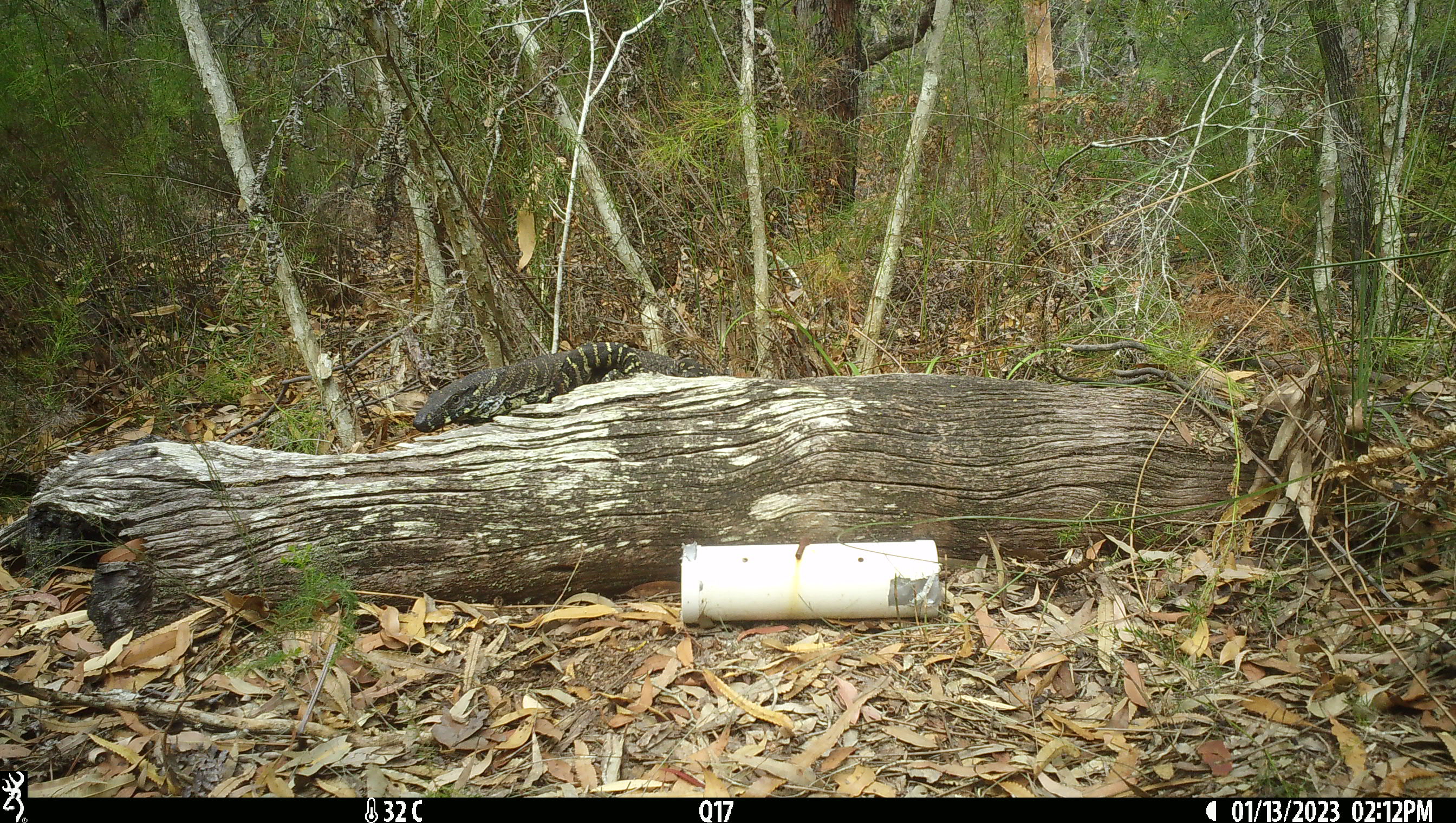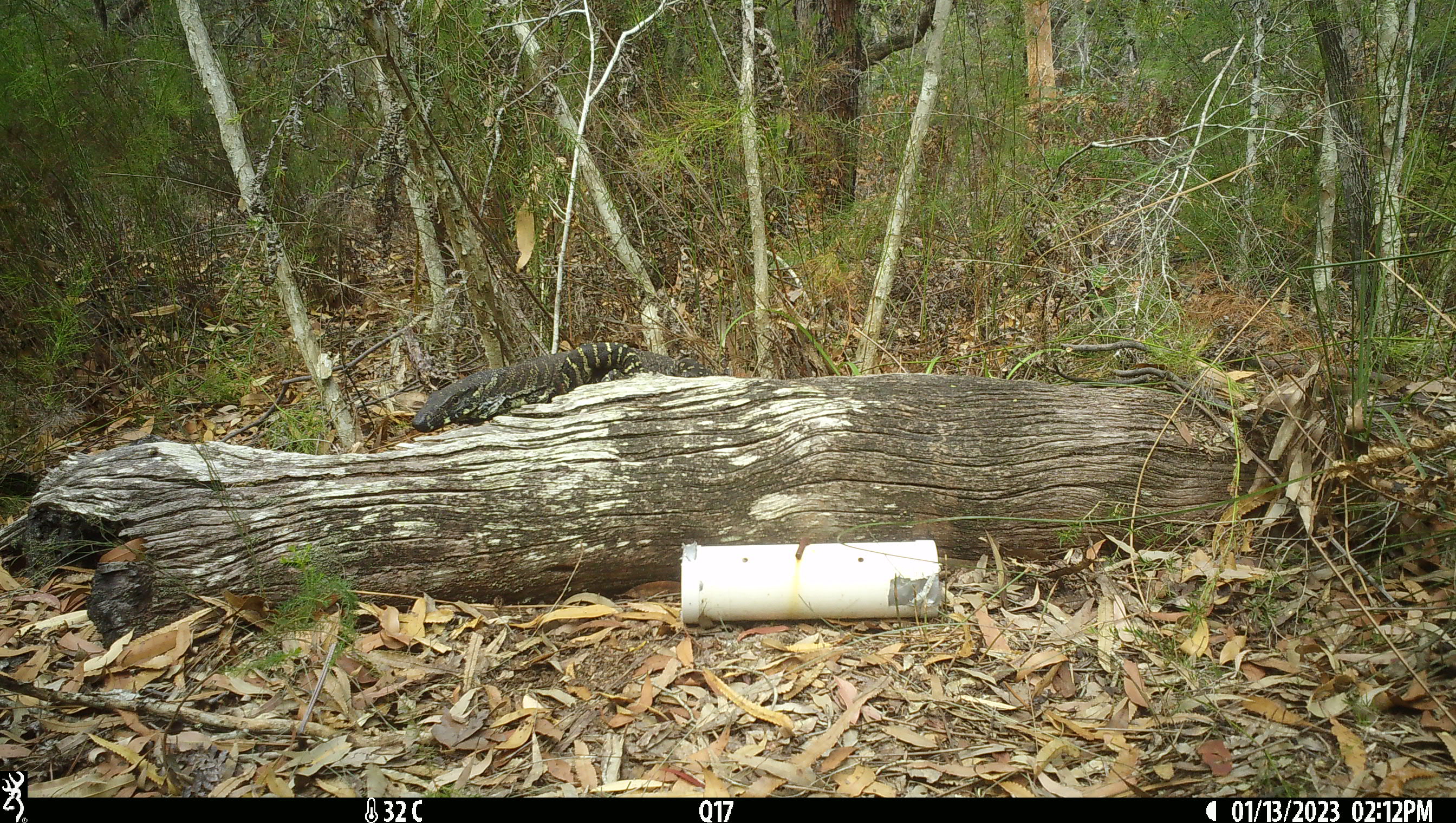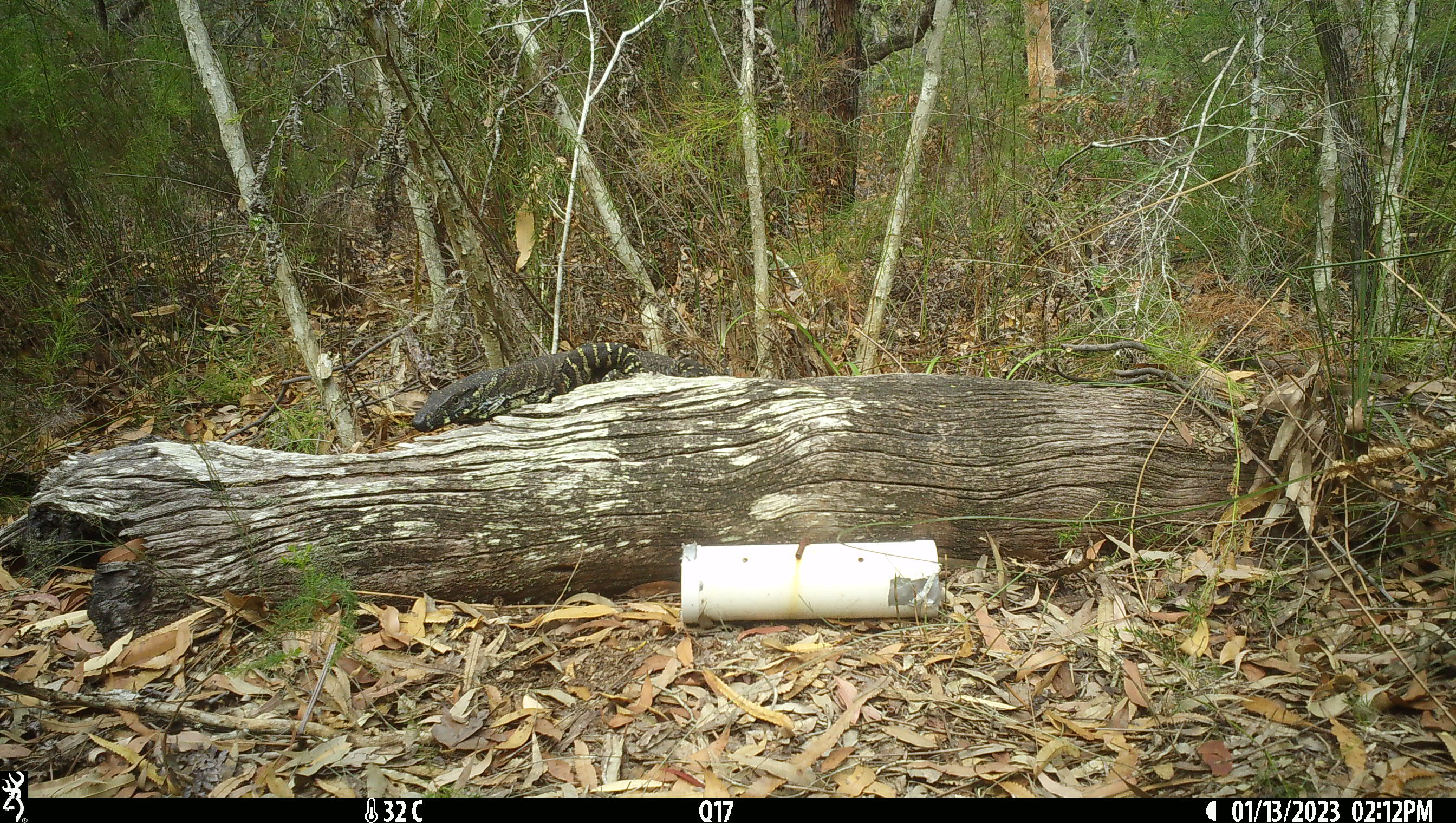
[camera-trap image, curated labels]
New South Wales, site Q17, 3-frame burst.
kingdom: Animalia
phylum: Chordata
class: Reptilia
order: Squamata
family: Varanidae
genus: Varanus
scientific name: Varanus varius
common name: lace monitor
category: goanna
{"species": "goanna (lace monitor) (Varanus varius)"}